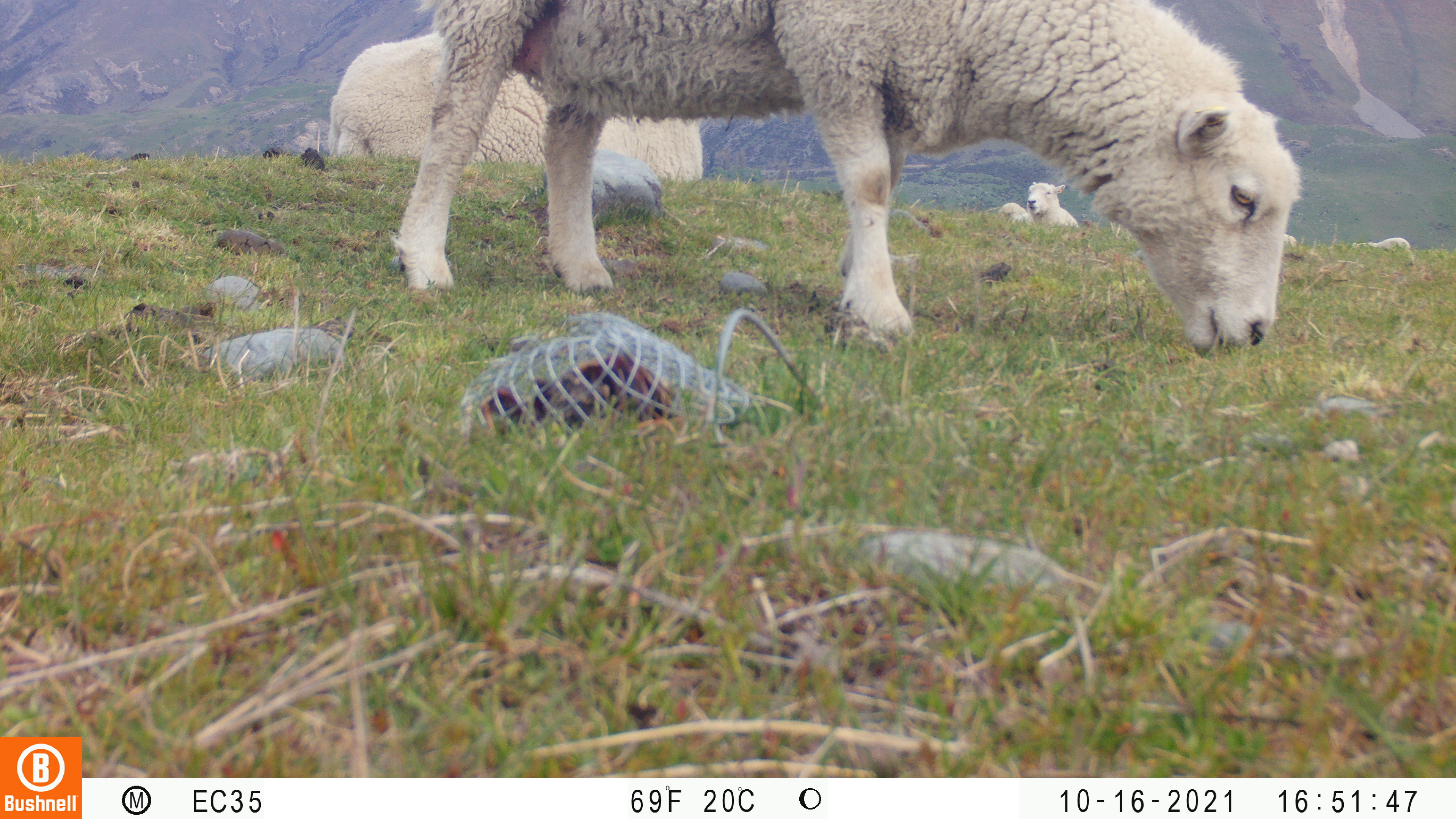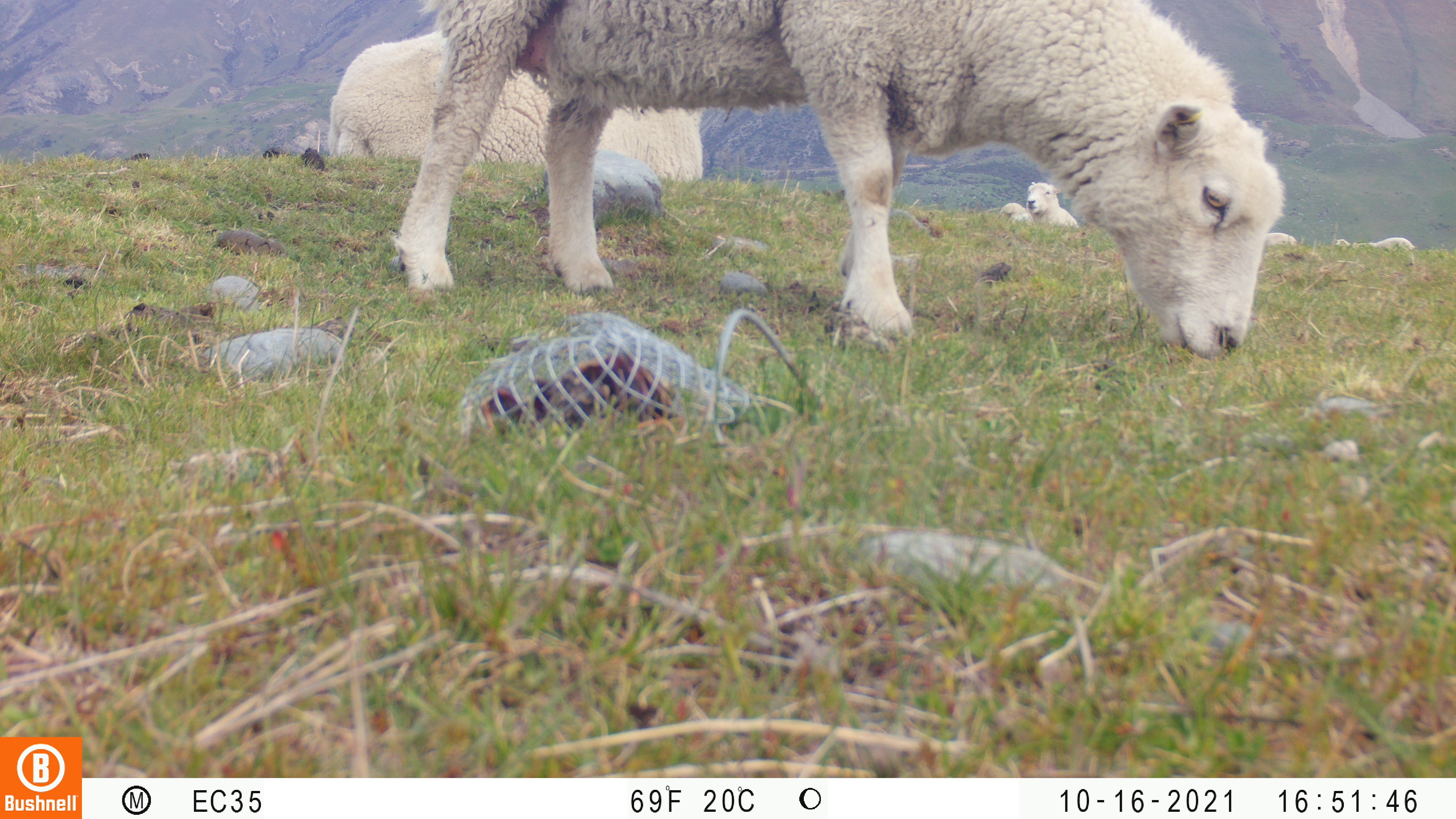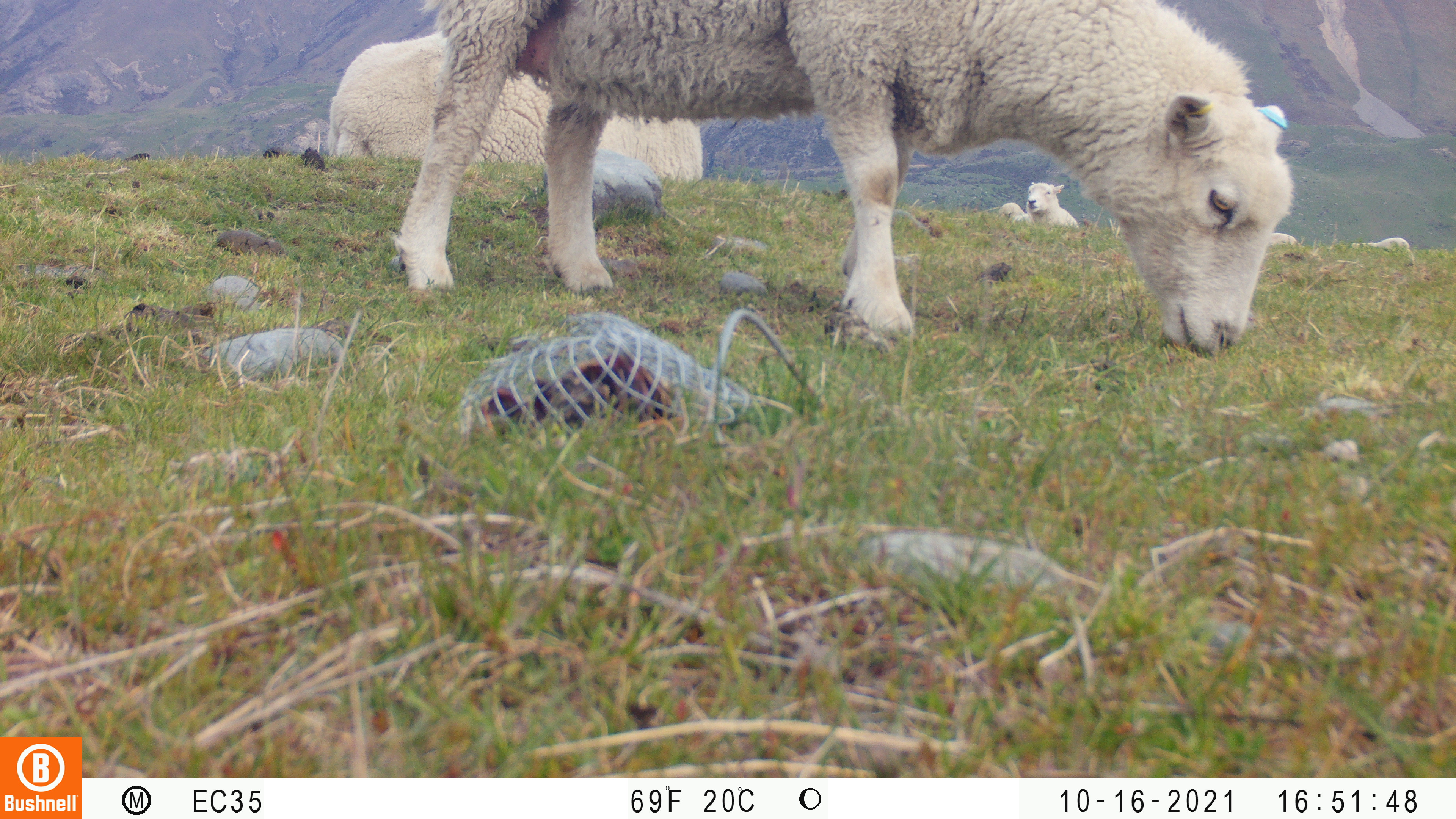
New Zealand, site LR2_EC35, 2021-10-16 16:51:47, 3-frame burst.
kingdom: Animalia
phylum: Chordata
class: Mammalia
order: Artiodactyla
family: Bovidae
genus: Bos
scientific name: Bos taurus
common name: domestic cow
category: cow